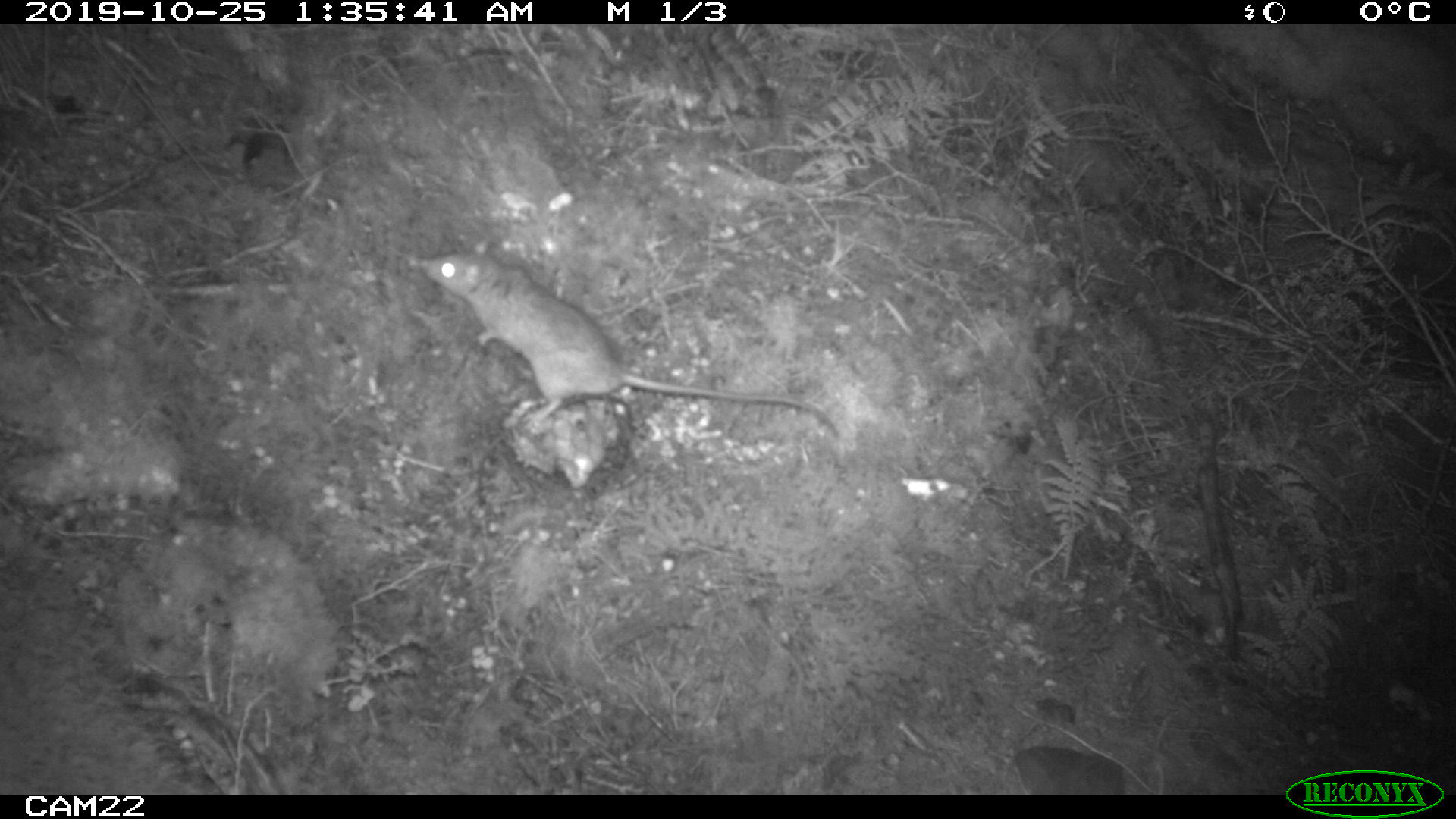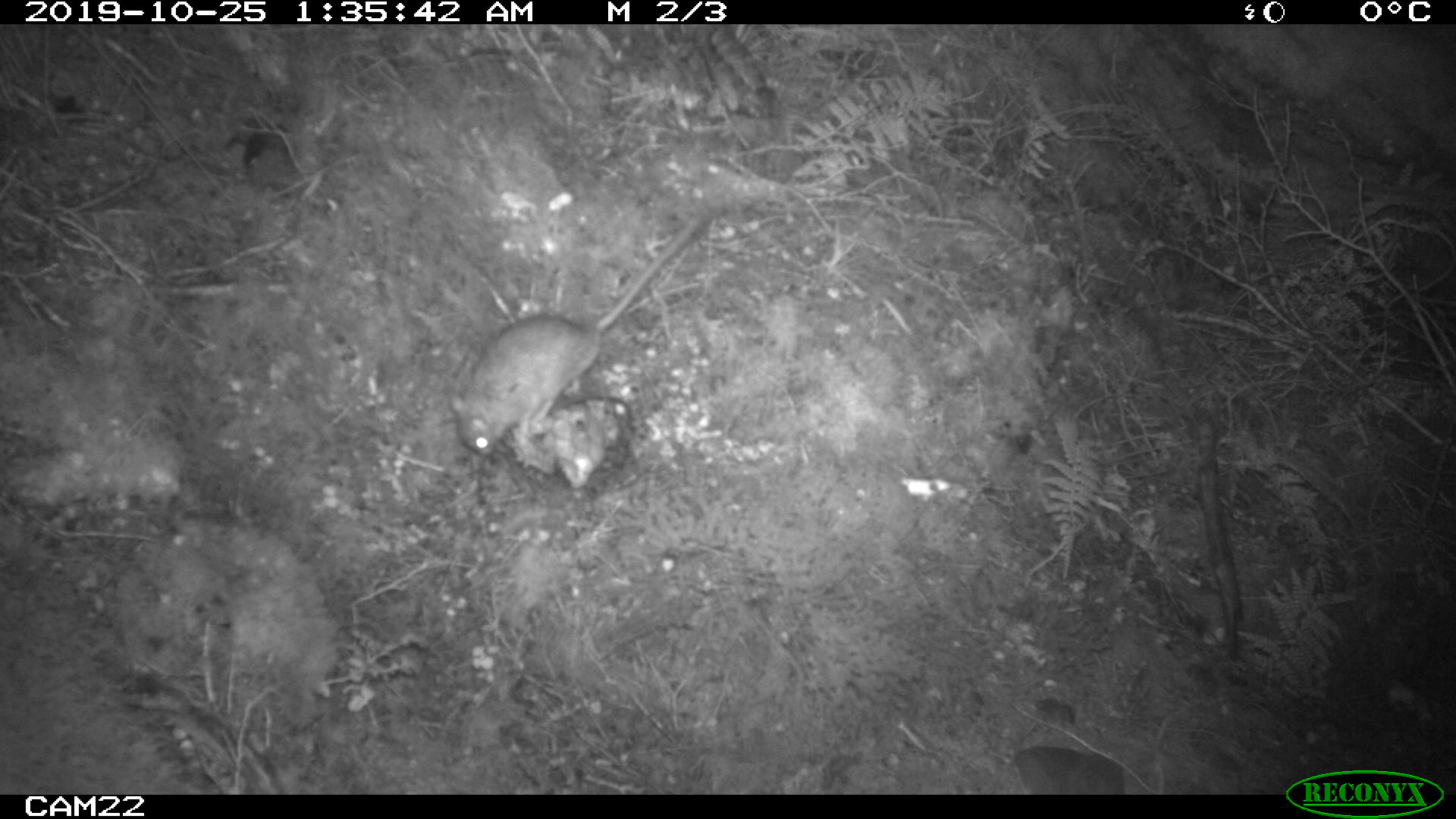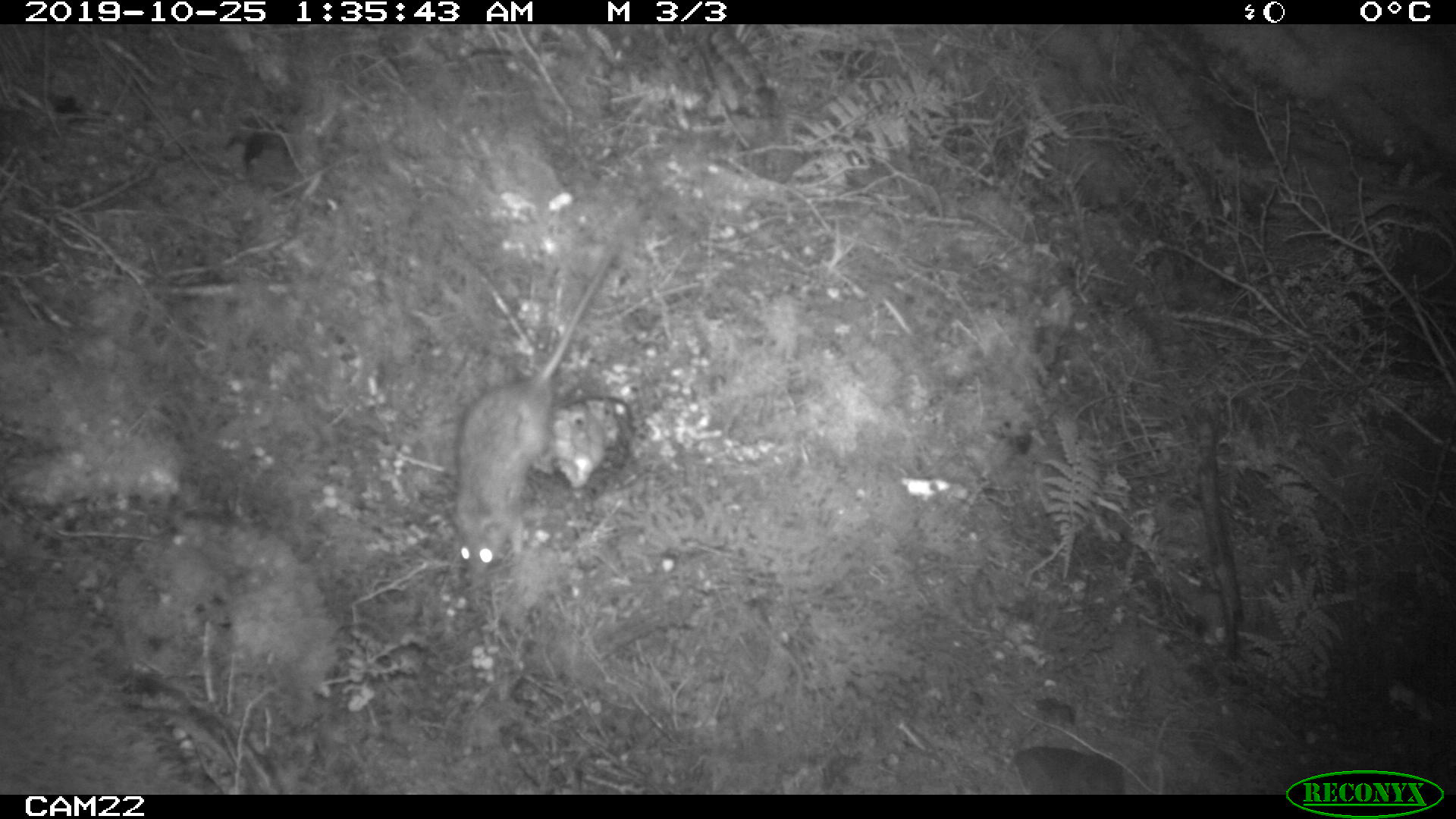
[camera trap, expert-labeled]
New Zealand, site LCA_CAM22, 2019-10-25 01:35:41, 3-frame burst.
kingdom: Animalia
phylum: Chordata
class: Mammalia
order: Rodentia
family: Muridae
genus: Rattus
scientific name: Rattus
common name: rat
Rat (Rattus).